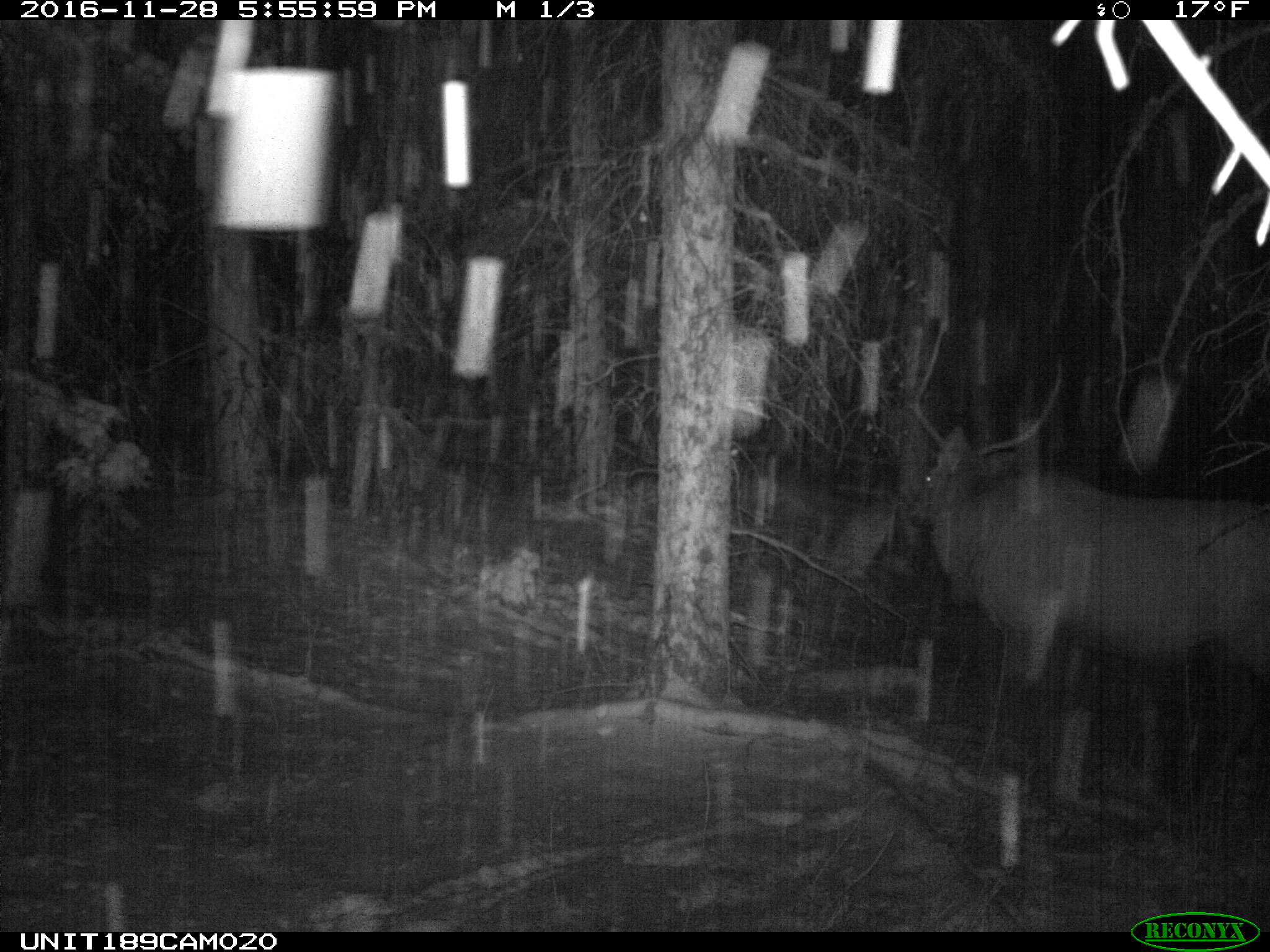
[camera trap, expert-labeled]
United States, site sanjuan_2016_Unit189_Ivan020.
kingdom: Animalia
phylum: Chordata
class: Mammalia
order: Artiodactyla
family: Cervidae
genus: Cervus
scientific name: Cervus elaphus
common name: red deer